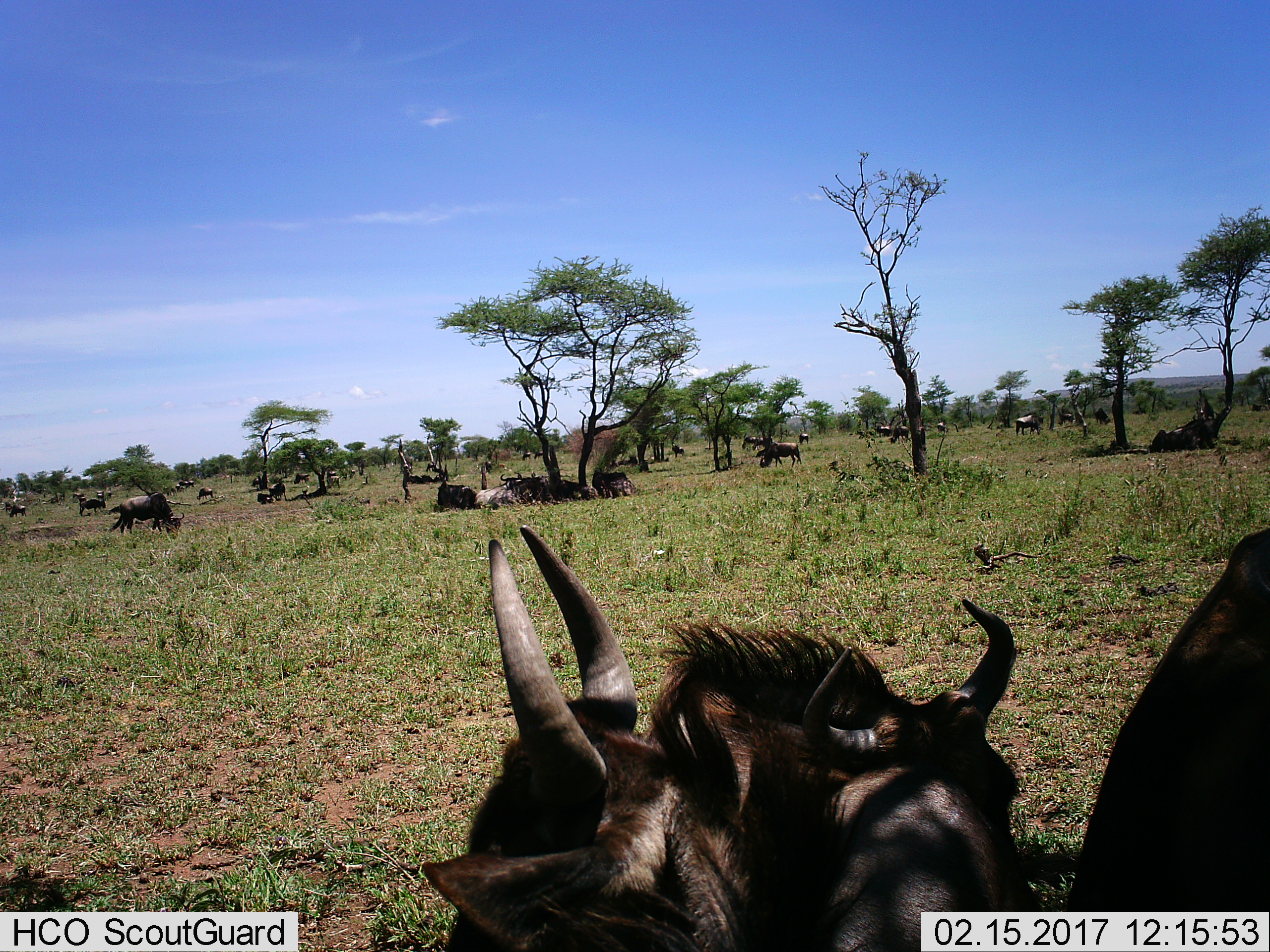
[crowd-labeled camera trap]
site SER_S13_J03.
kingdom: Animalia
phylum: Chordata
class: Mammalia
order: Artiodactyla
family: Bovidae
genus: Connochaetes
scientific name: Connochaetes taurinus taurinus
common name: blue wildebeest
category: wildebeestblue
Wildebeestblue (blue wildebeest) (Connochaetes taurinus taurinus), count 11-50. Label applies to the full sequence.